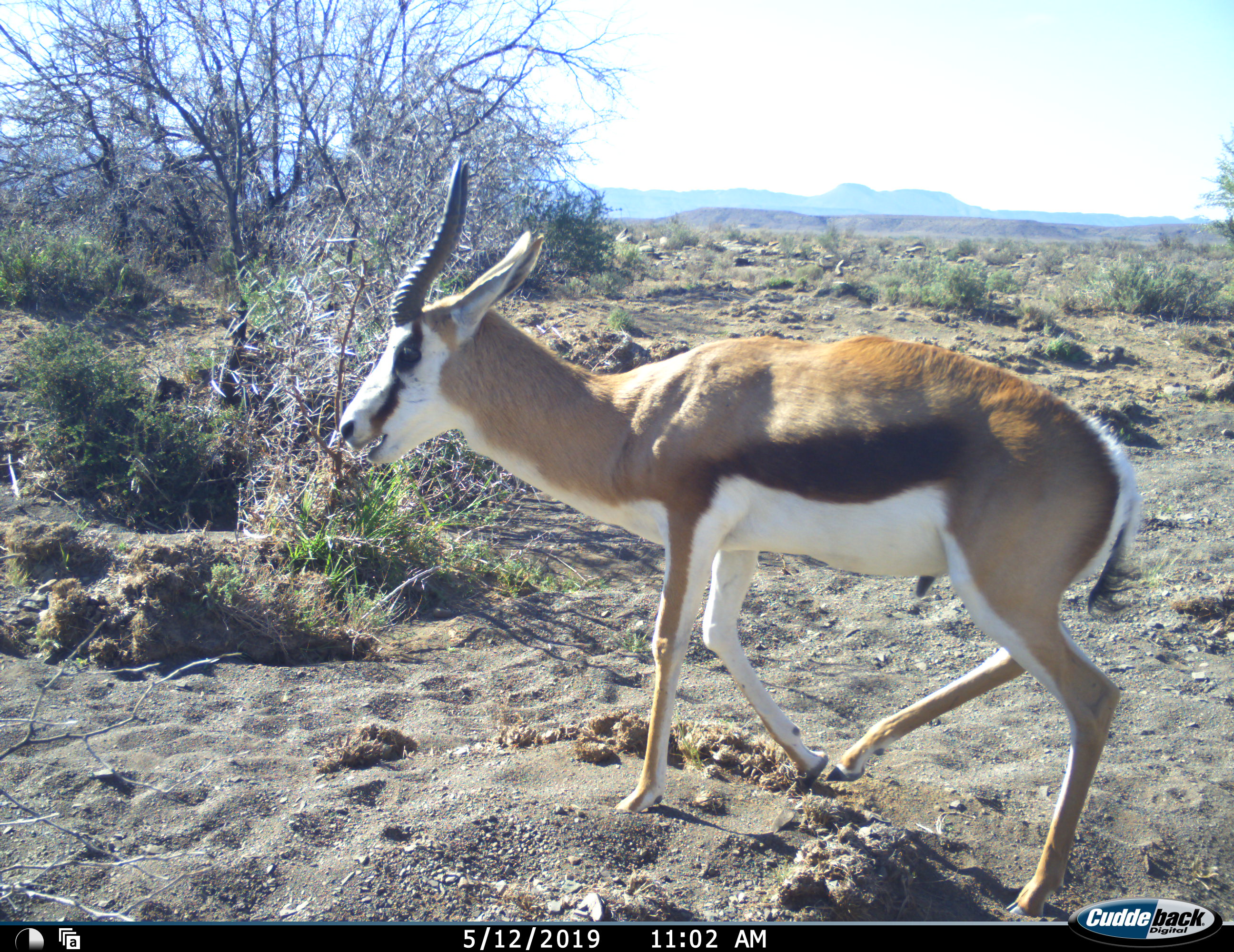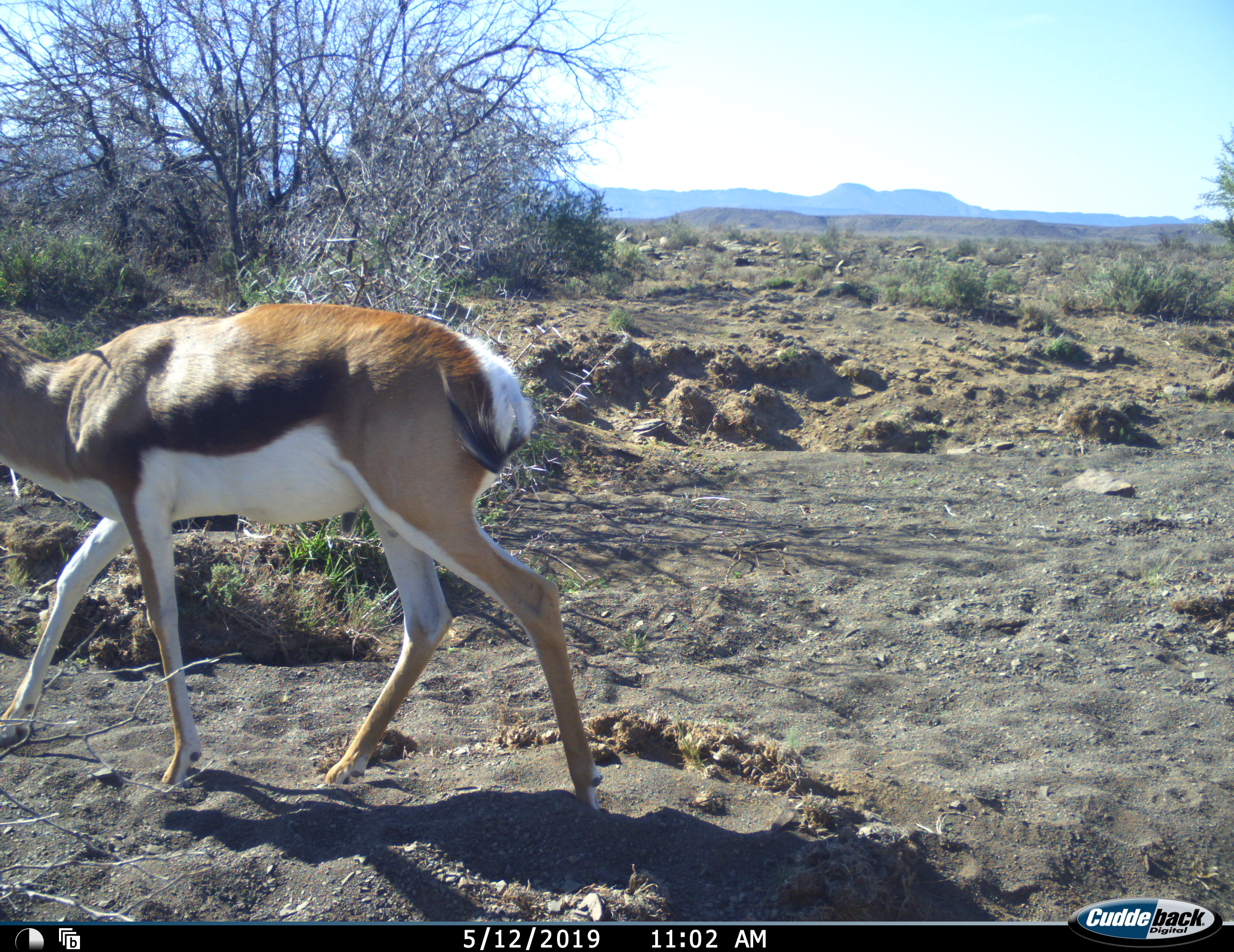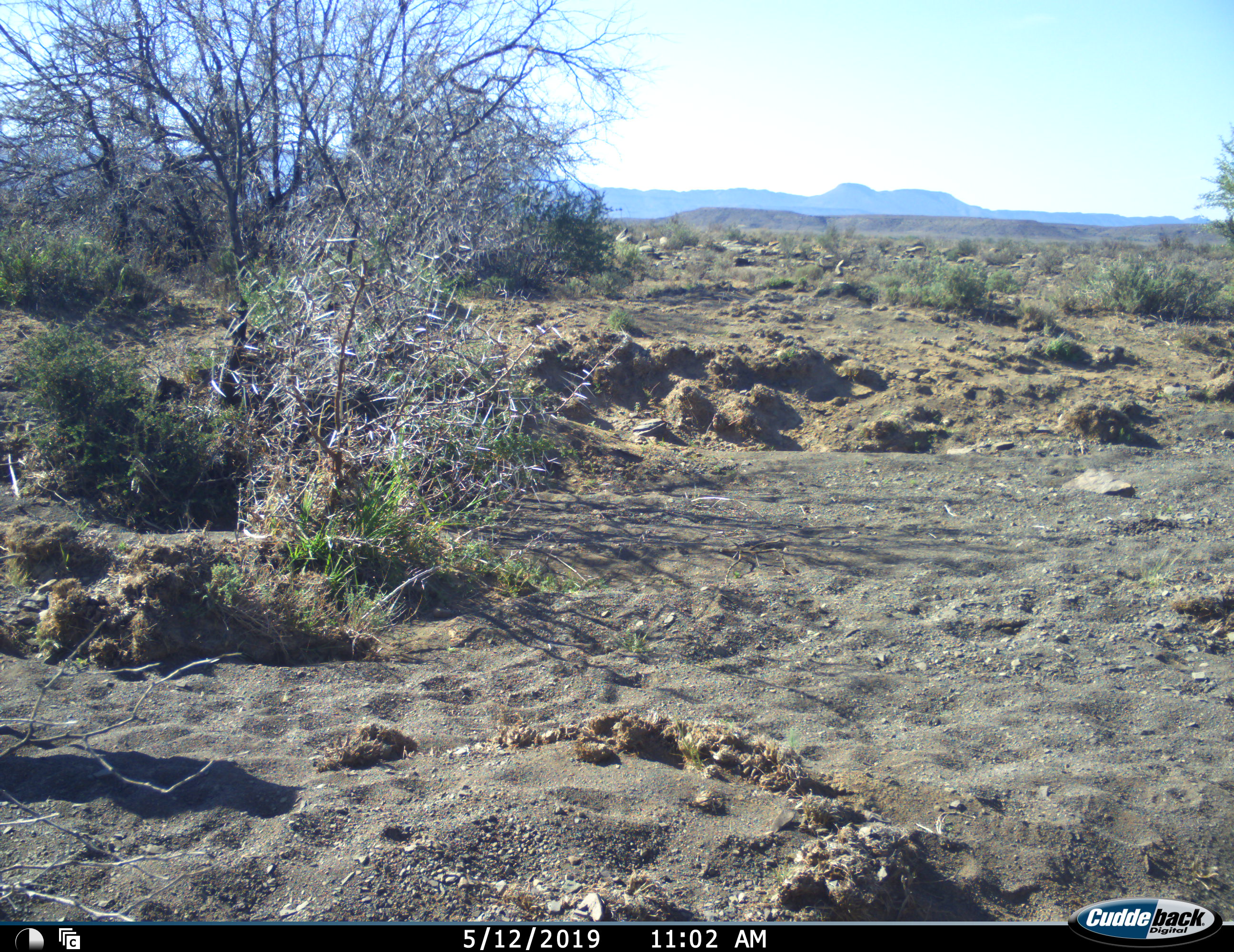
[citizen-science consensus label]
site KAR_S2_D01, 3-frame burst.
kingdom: Animalia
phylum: Chordata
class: Mammalia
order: Artiodactyla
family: Bovidae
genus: Antidorcas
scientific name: Antidorcas marsupialis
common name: springbok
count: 1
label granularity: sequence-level